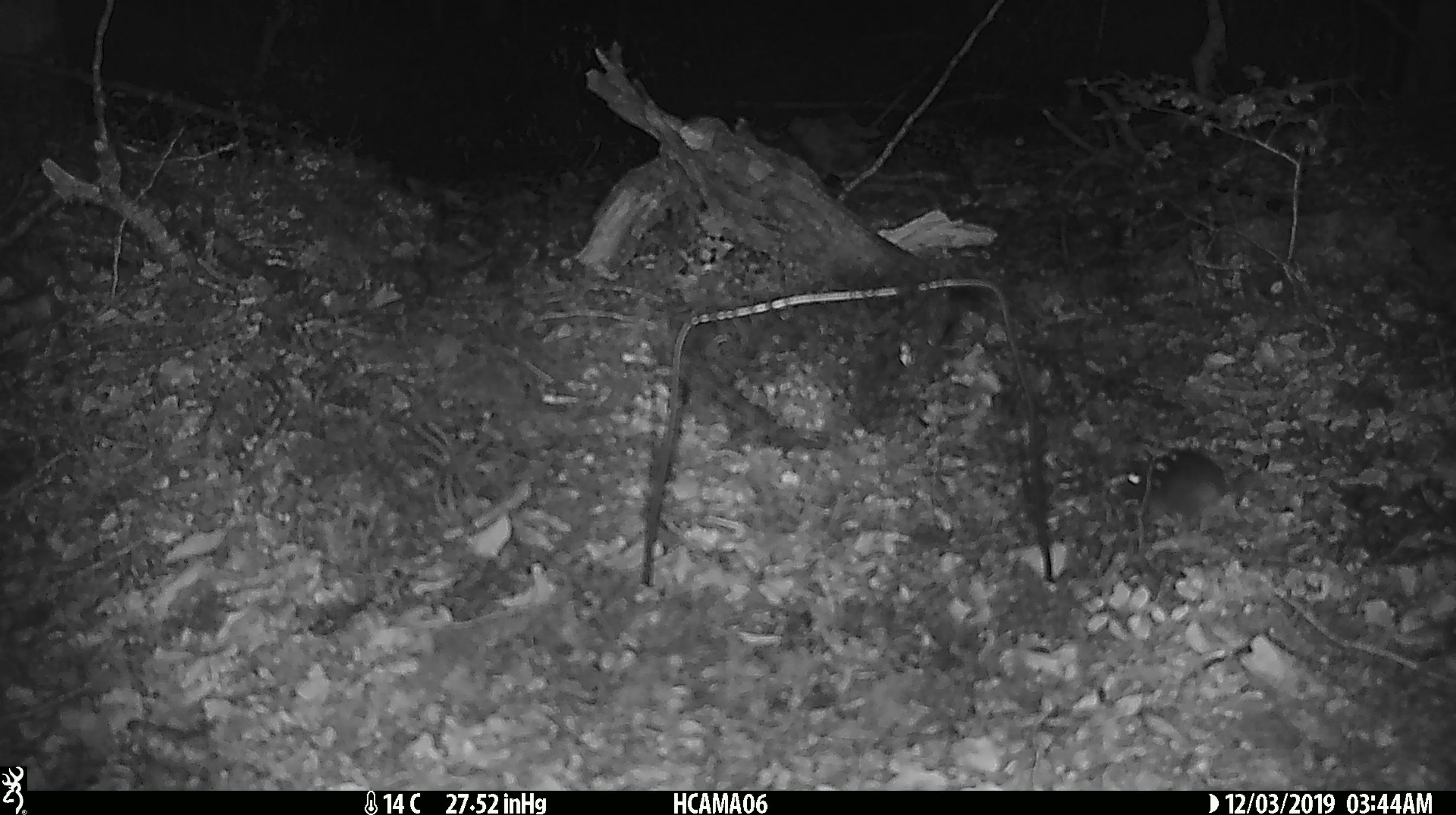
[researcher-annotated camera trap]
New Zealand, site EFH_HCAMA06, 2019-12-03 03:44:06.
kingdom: Animalia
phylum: Chordata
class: Mammalia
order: Rodentia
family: Muridae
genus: Mus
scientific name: Mus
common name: mouse